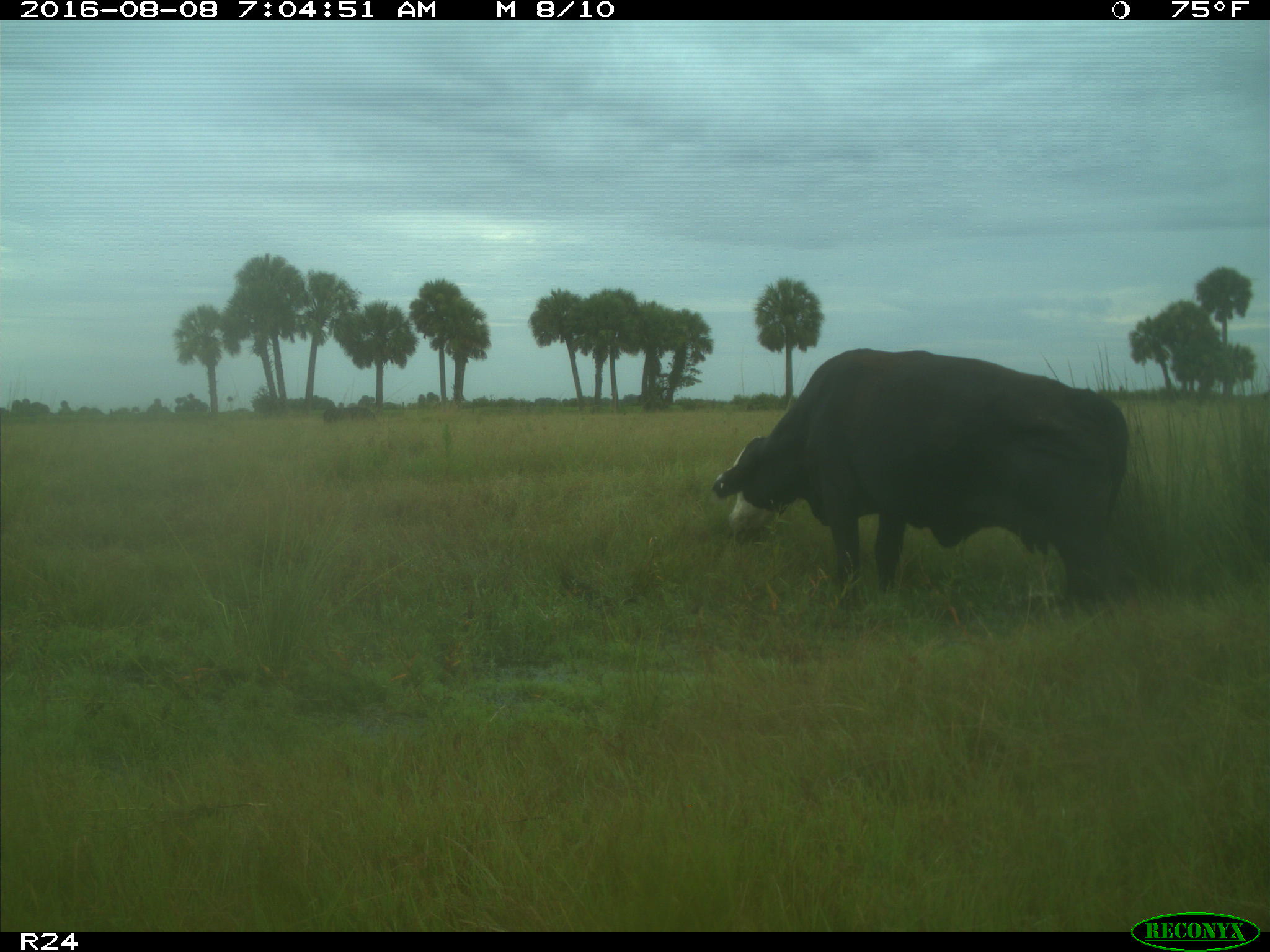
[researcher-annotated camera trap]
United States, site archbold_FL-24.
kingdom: Animalia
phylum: Chordata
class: Mammalia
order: Artiodactyla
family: Bovidae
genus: Bos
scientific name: Bos taurus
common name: domestic cow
Bos taurus (domestic cow).